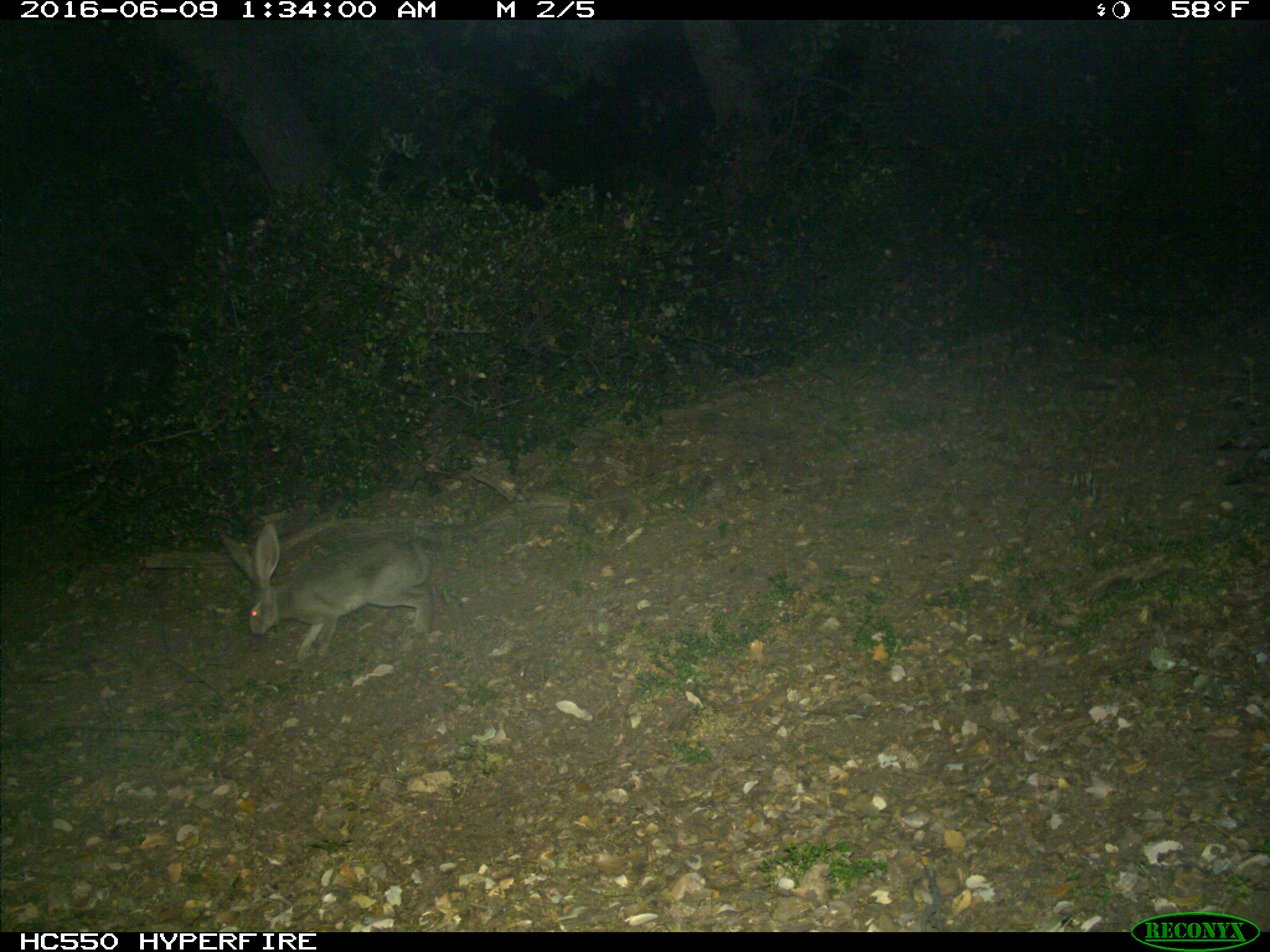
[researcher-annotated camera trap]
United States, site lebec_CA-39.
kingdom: Animalia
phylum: Chordata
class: Mammalia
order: Lagomorpha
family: Leporidae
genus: Lepus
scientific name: Lepus californicus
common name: black-tailed jackrabbit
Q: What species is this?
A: Lepus californicus (black-tailed jackrabbit).